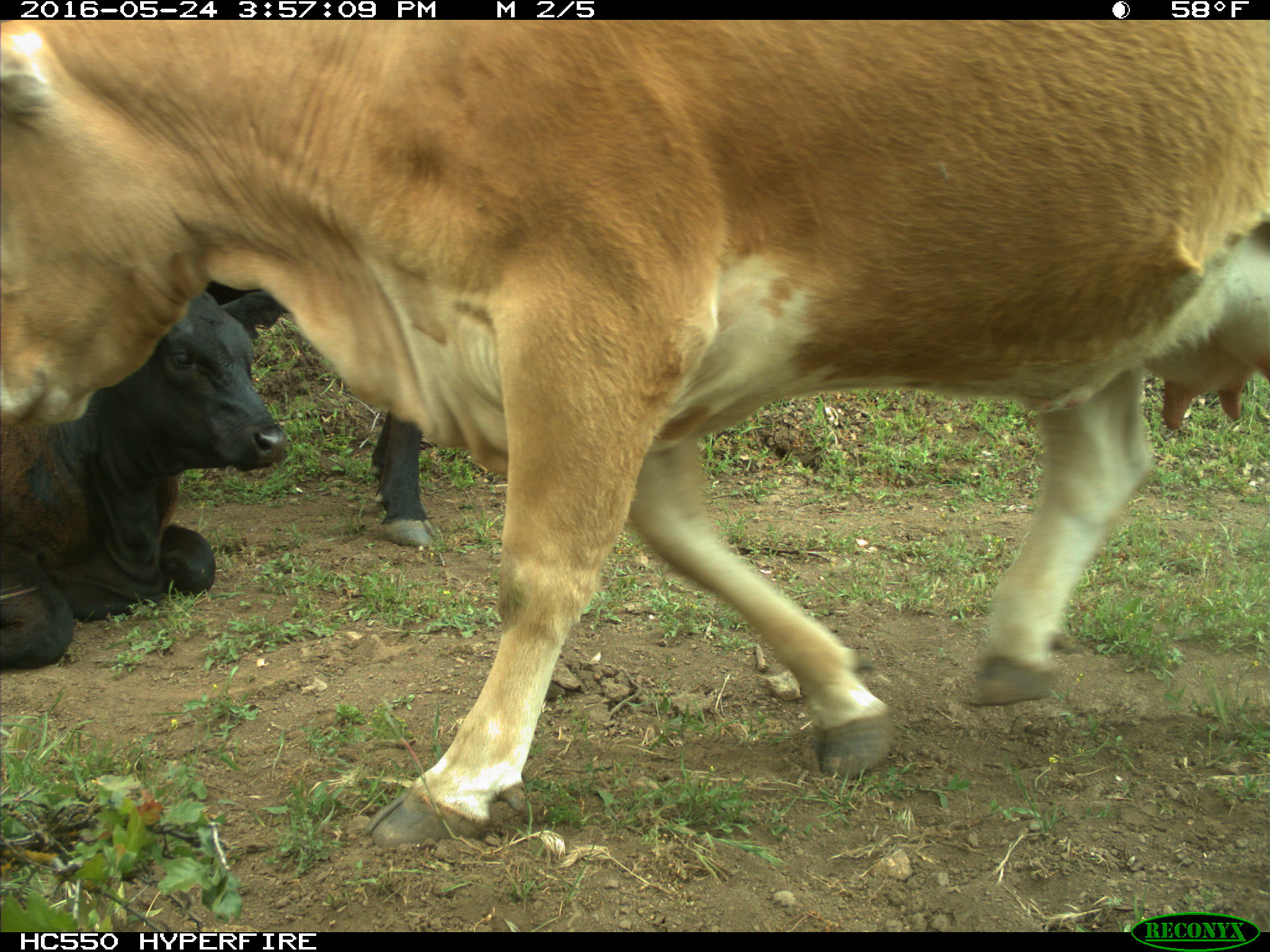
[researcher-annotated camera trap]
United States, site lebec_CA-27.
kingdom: Animalia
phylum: Chordata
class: Mammalia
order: Artiodactyla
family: Bovidae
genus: Bos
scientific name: Bos taurus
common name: domestic cow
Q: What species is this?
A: Bos taurus (domestic cow).